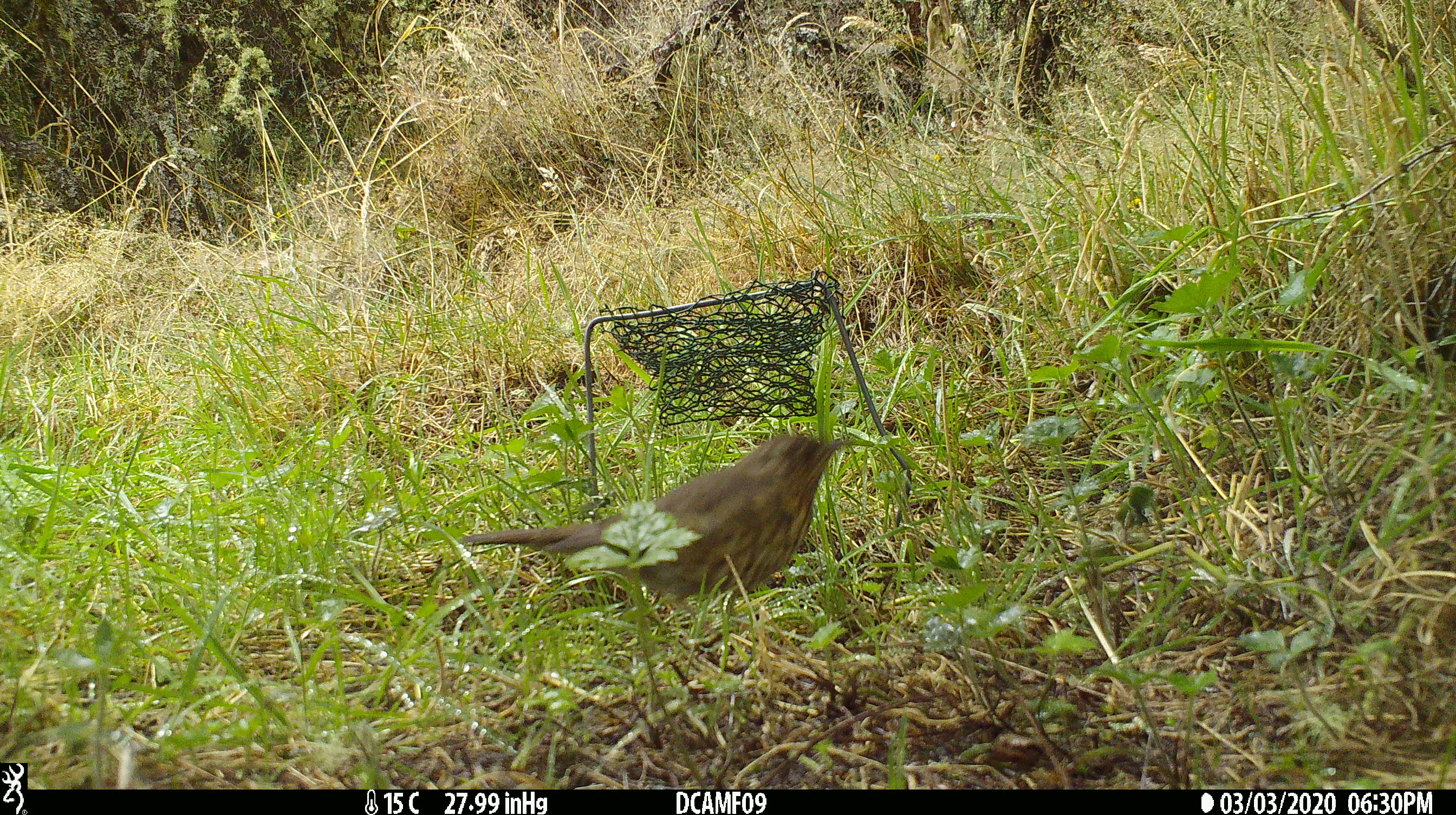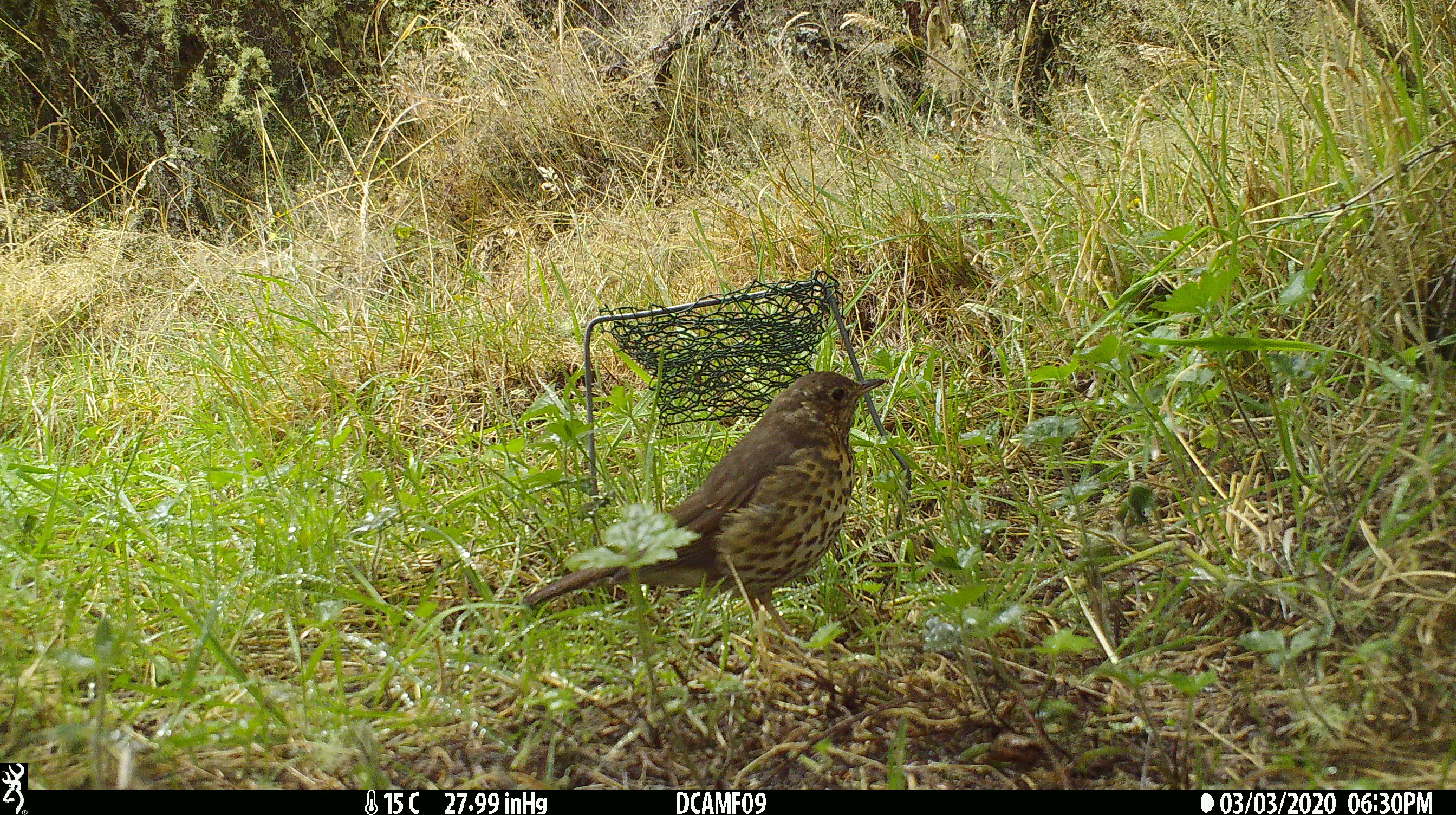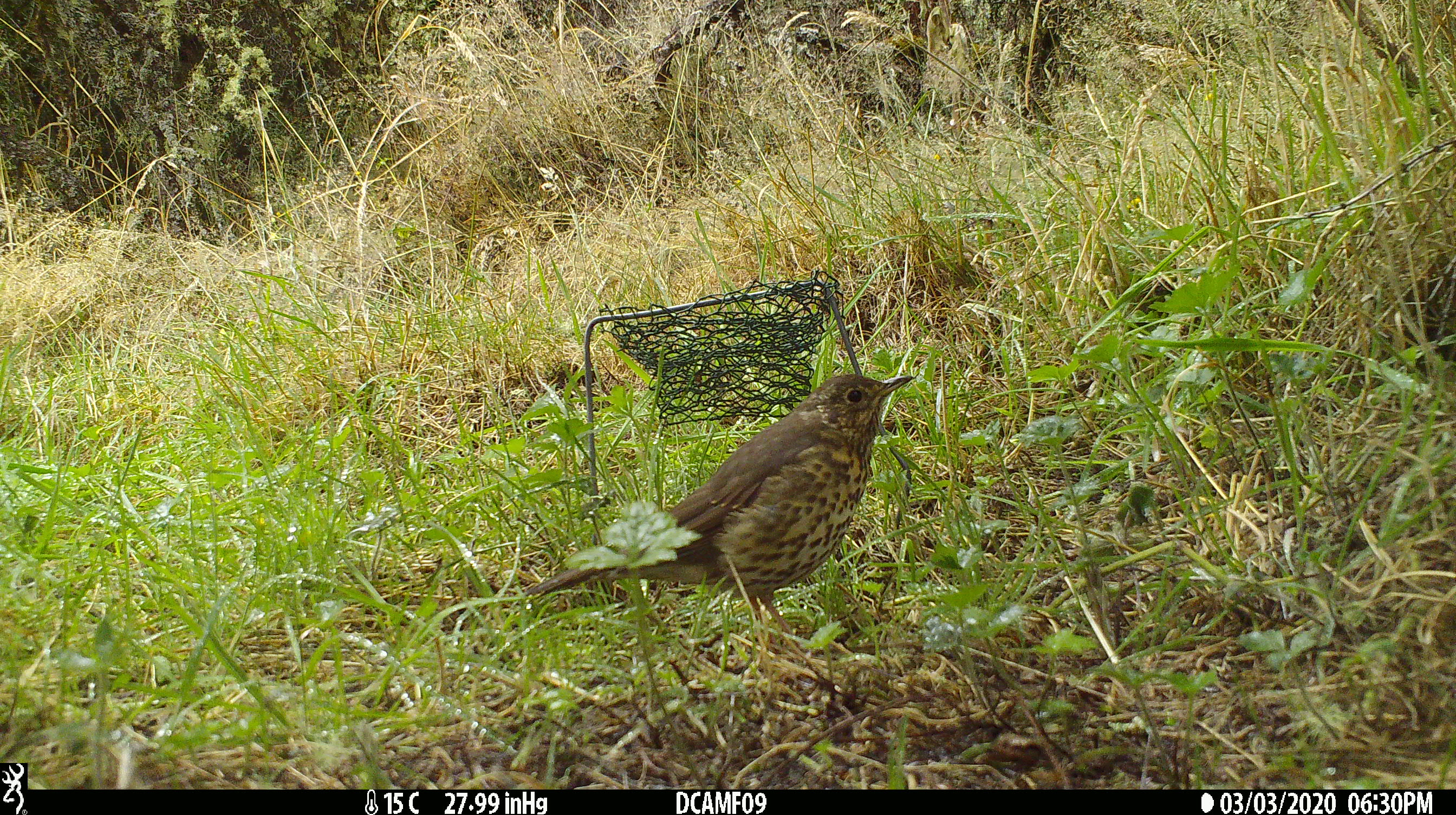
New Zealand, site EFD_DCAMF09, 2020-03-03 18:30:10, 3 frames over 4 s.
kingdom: Animalia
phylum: Chordata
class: Aves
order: Passeriformes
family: Turdidae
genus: Turdus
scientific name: Turdus philomelos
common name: song thrush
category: thrush